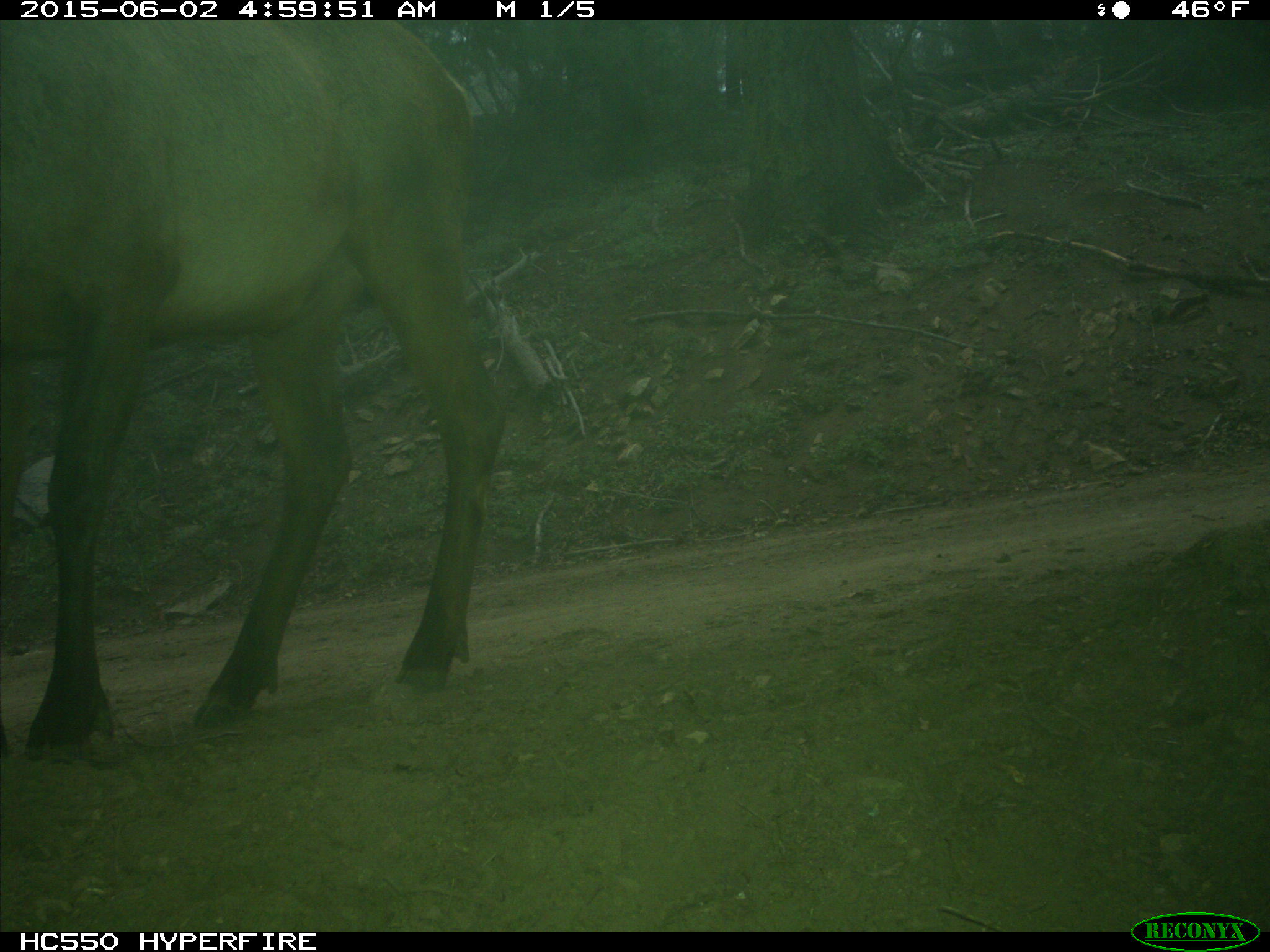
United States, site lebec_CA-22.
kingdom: Animalia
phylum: Chordata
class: Mammalia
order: Artiodactyla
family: Cervidae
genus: Cervus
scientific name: Cervus canadensis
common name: elk